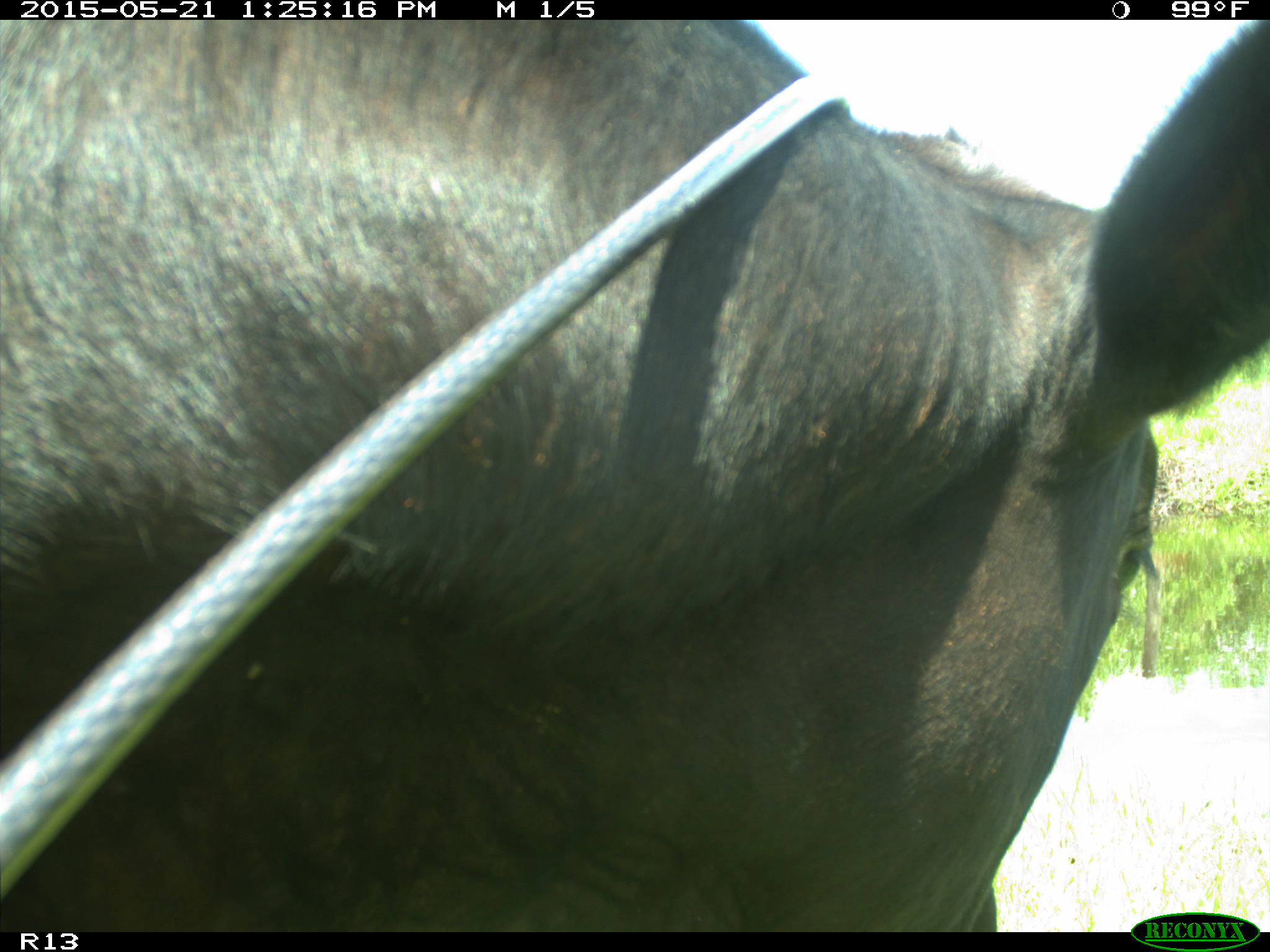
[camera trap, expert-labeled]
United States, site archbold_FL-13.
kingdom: Animalia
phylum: Chordata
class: Mammalia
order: Artiodactyla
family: Bovidae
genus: Bos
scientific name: Bos taurus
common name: domestic cow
Bos taurus (domestic cow).